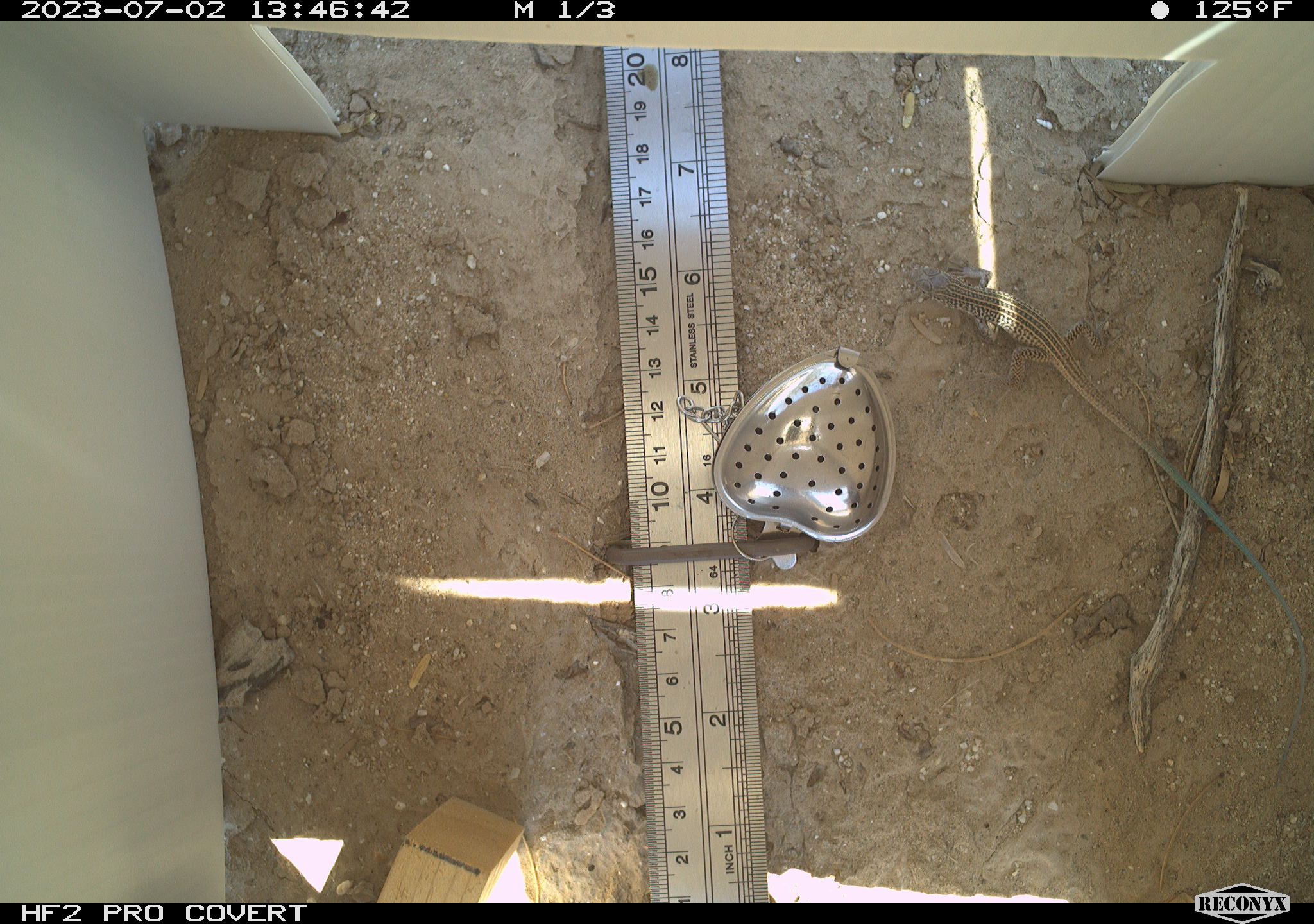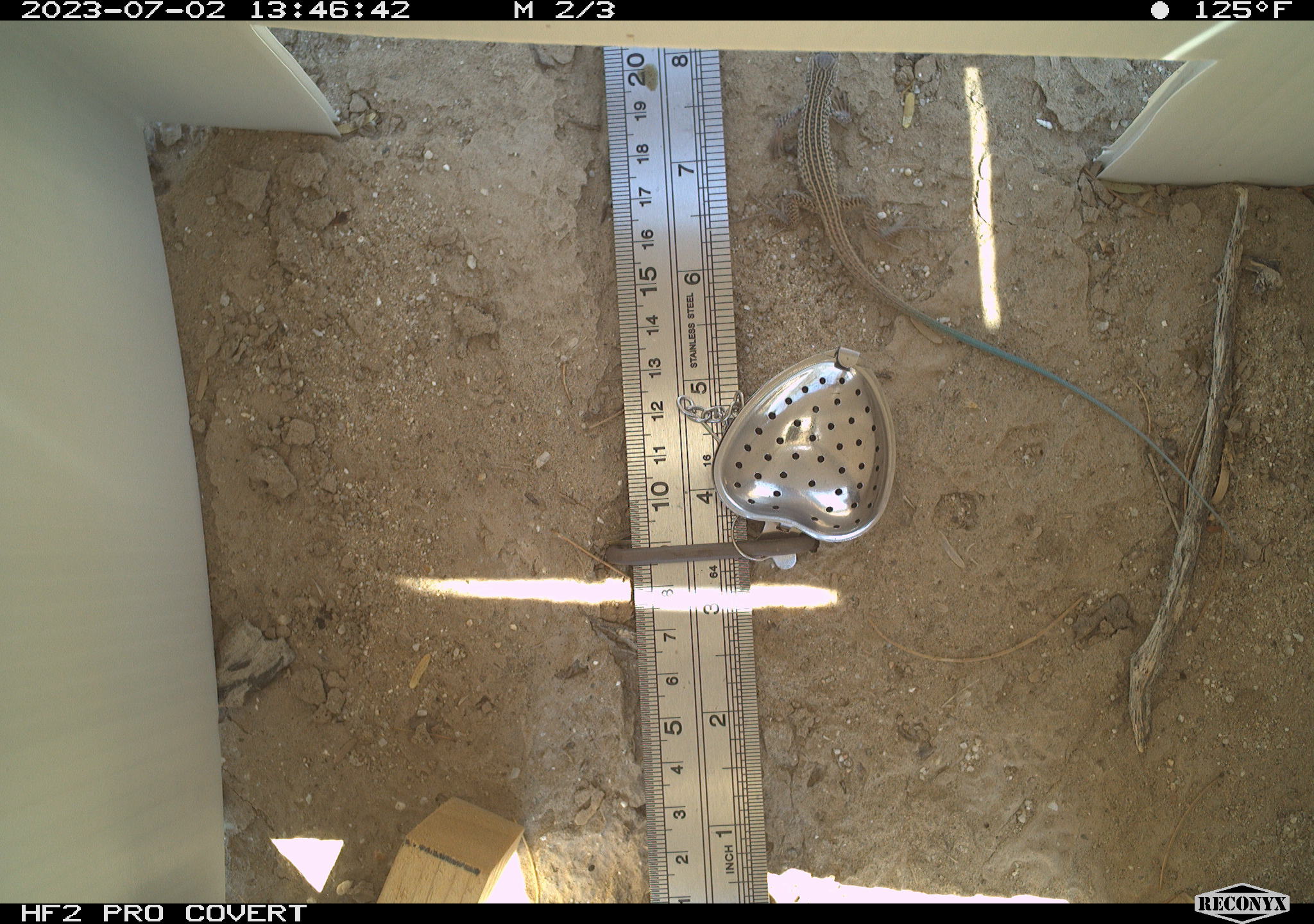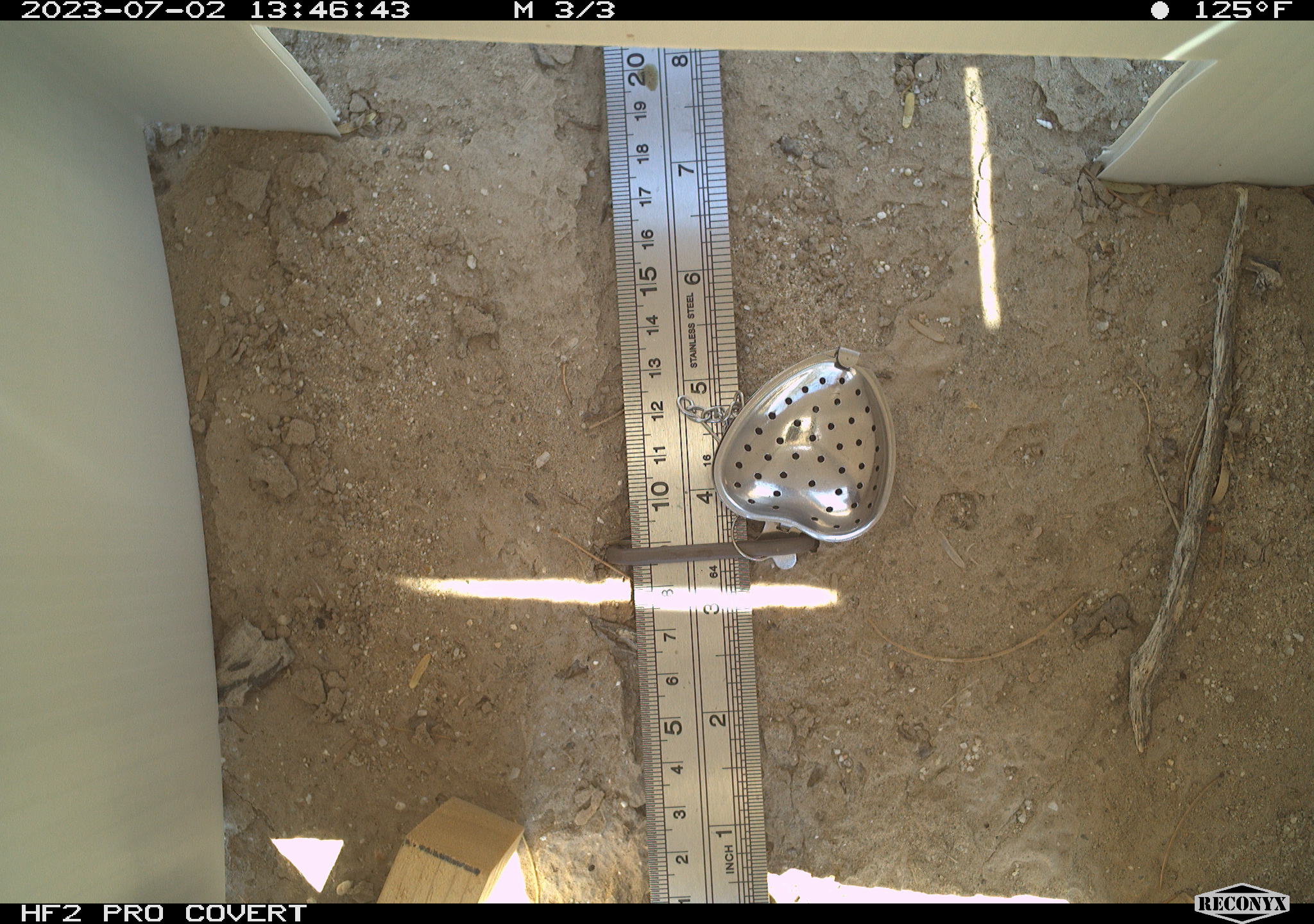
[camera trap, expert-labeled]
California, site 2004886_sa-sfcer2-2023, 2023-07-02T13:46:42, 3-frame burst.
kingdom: Animalia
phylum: Chordata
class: Reptilia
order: Squamata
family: Teiidae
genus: Aspidoscelis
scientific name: Aspidoscelis tigris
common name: western whiptail